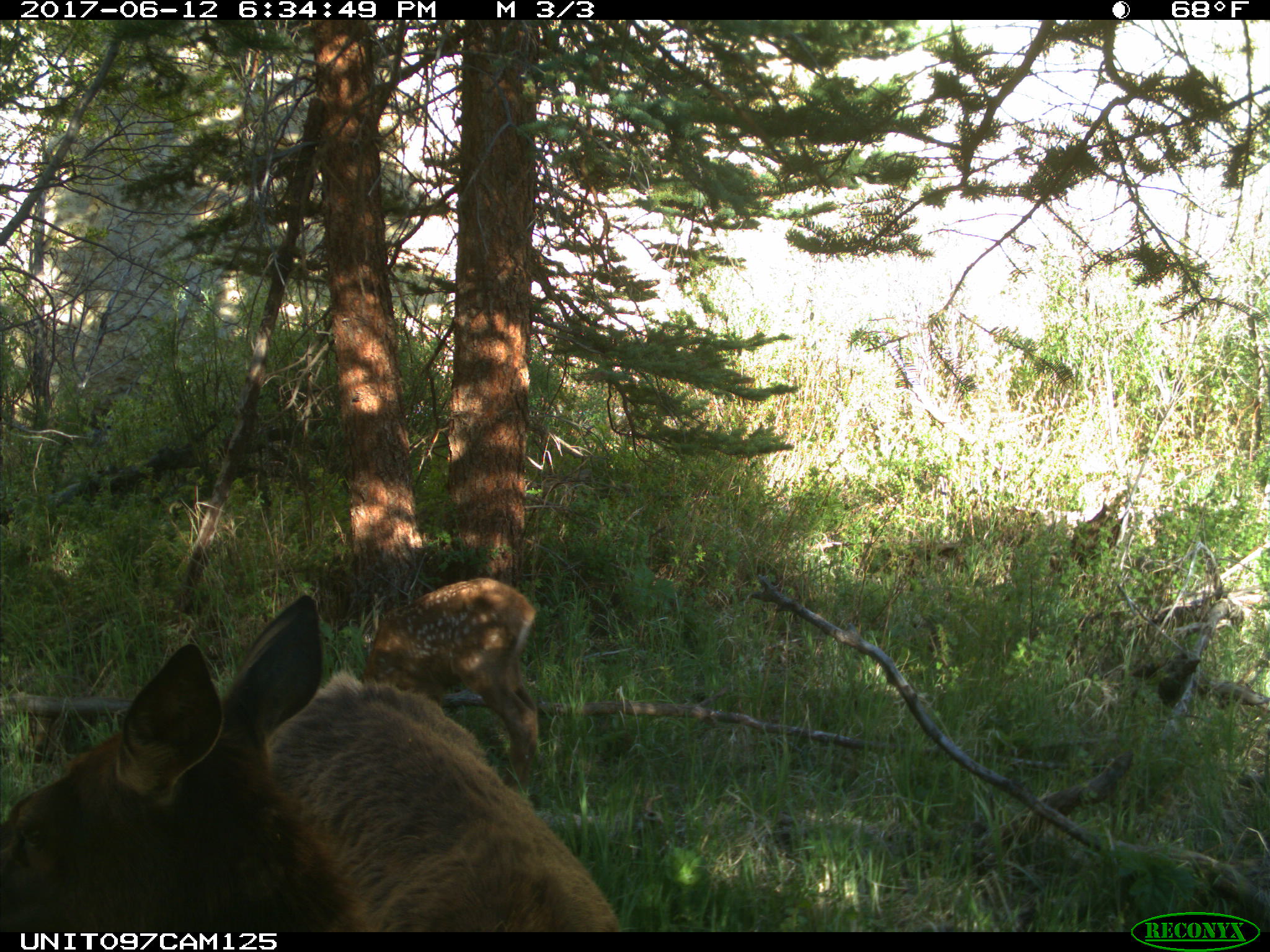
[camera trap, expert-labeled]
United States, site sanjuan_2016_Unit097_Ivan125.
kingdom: Animalia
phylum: Chordata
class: Mammalia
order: Artiodactyla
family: Cervidae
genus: Cervus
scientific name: Cervus elaphus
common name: red deer